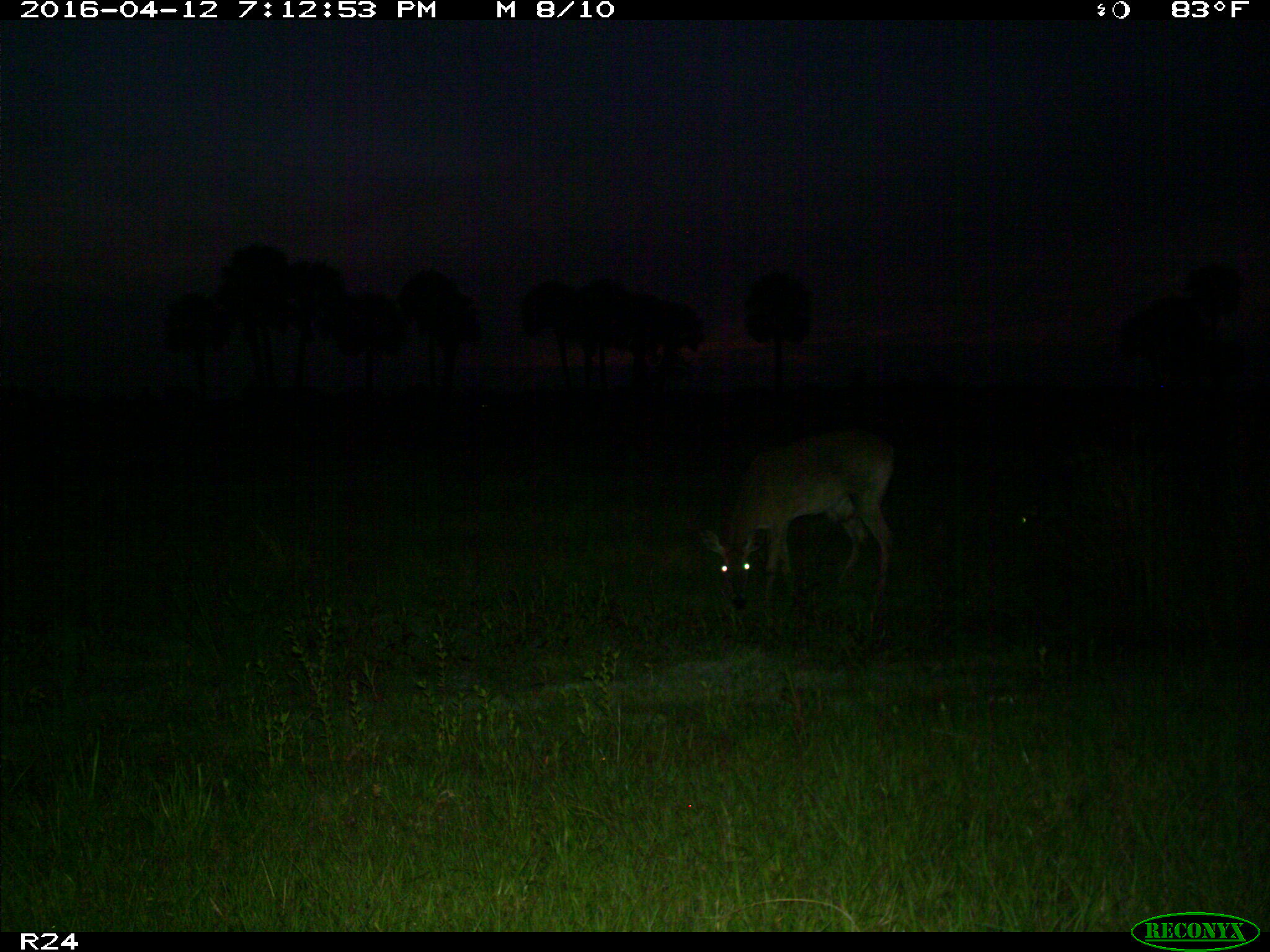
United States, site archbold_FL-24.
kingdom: Animalia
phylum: Chordata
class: Mammalia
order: Artiodactyla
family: Cervidae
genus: Odocoileus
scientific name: Odocoileus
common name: deer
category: unidentified deer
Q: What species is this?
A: Unidentified deer (deer) (Odocoileus).